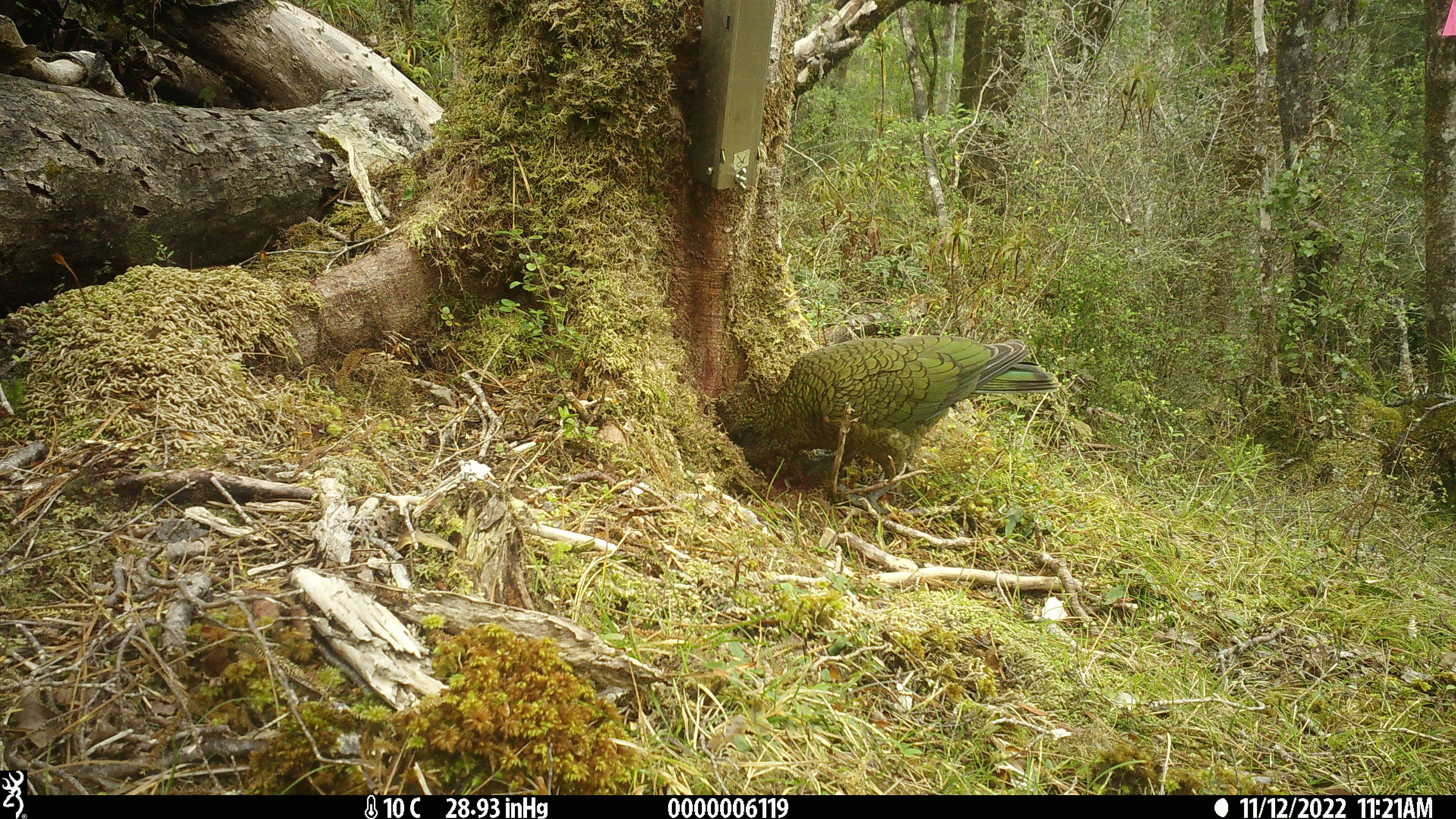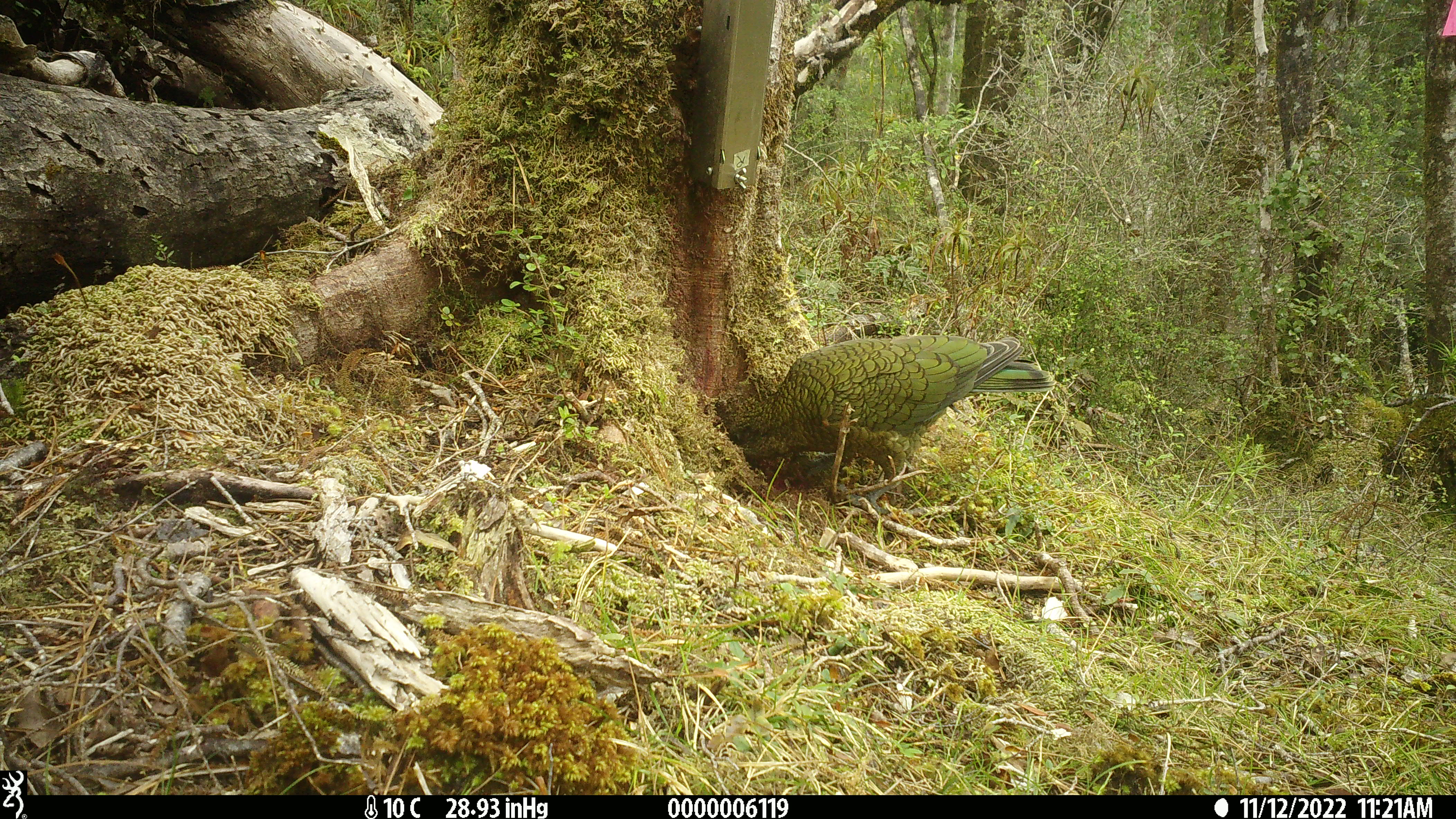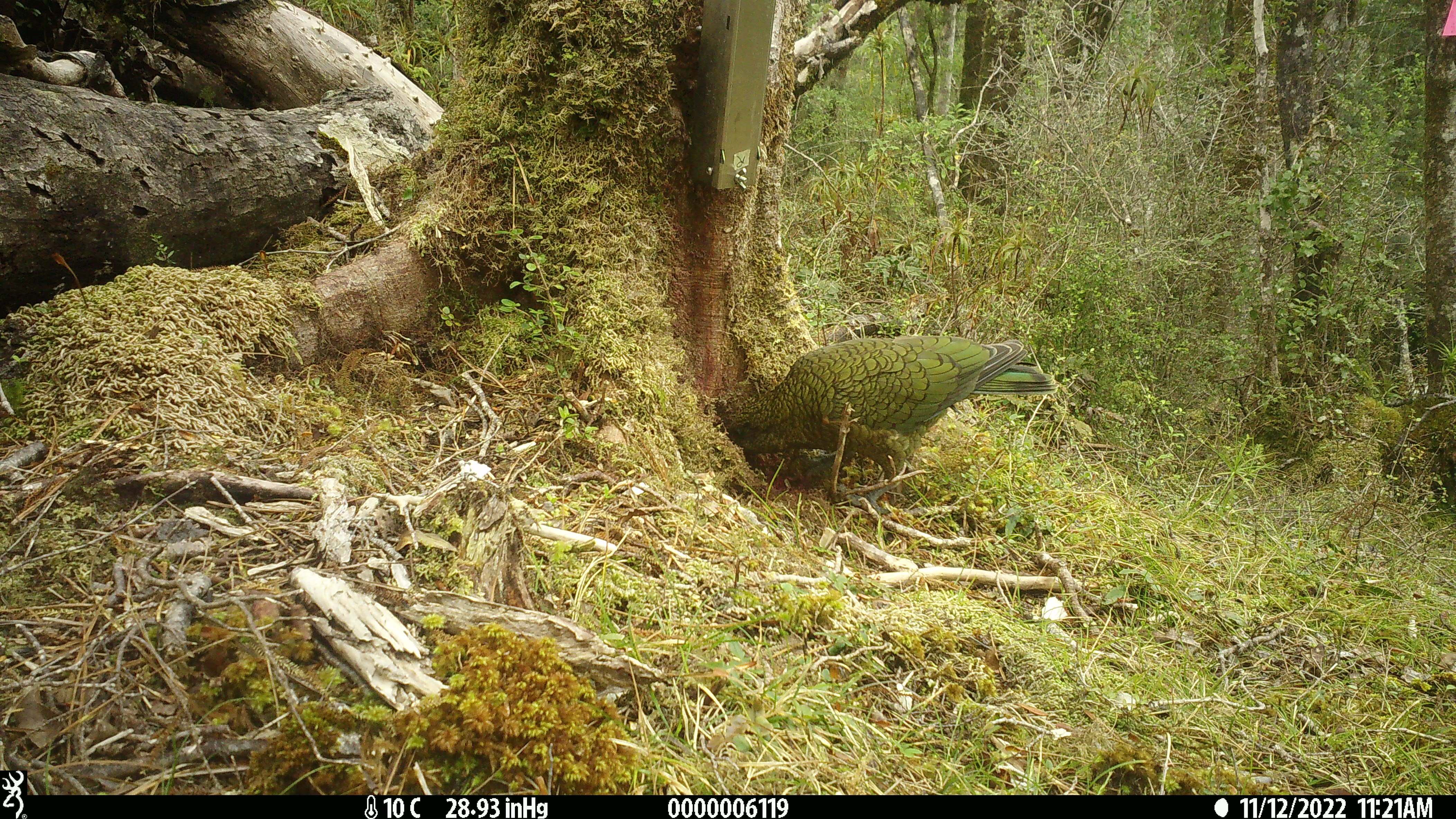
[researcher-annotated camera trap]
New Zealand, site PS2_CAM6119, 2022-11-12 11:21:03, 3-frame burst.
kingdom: Animalia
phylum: Chordata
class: Aves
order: Psittaciformes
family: Strigopidae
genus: Nestor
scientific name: Nestor notabilis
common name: kea